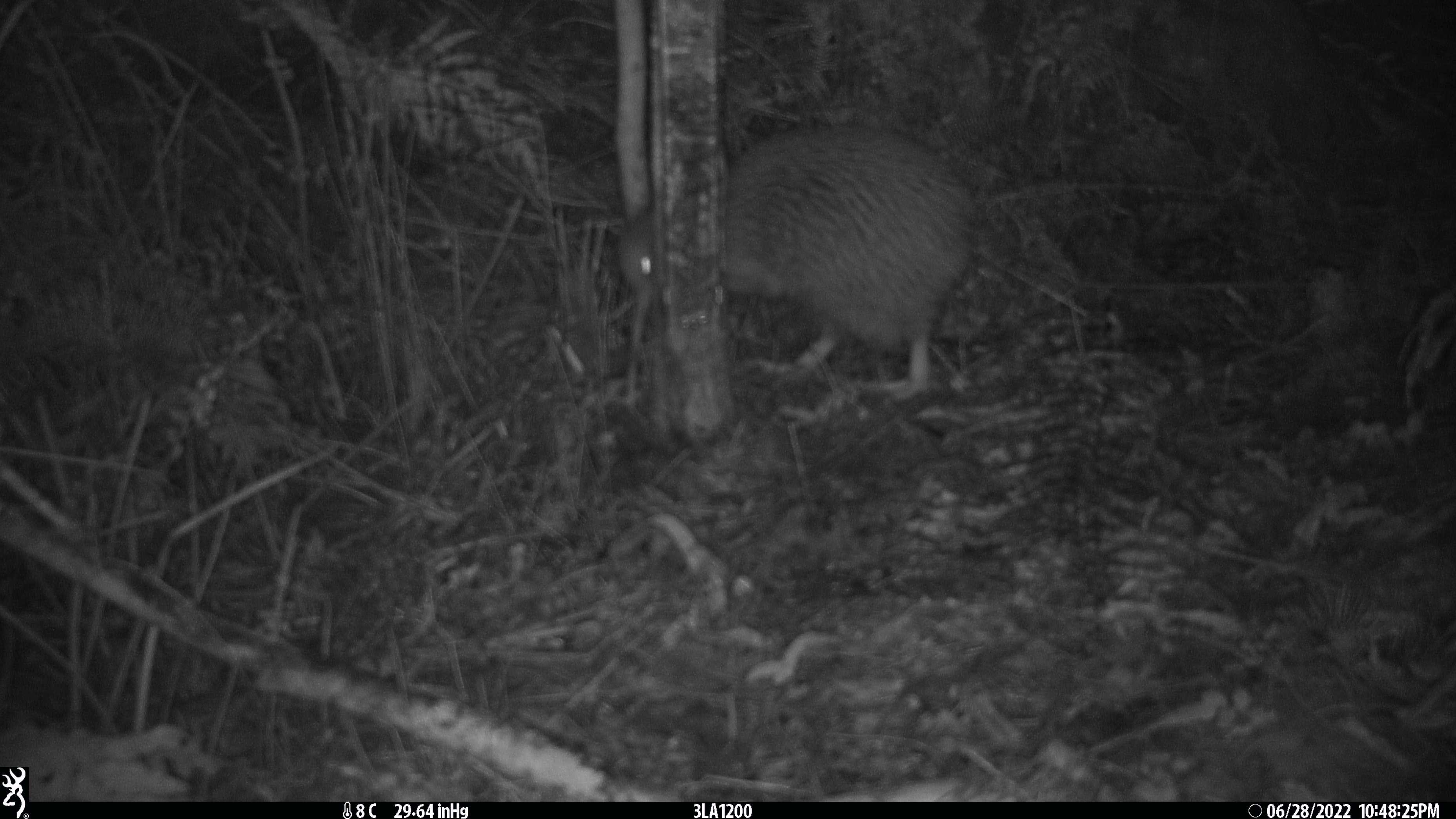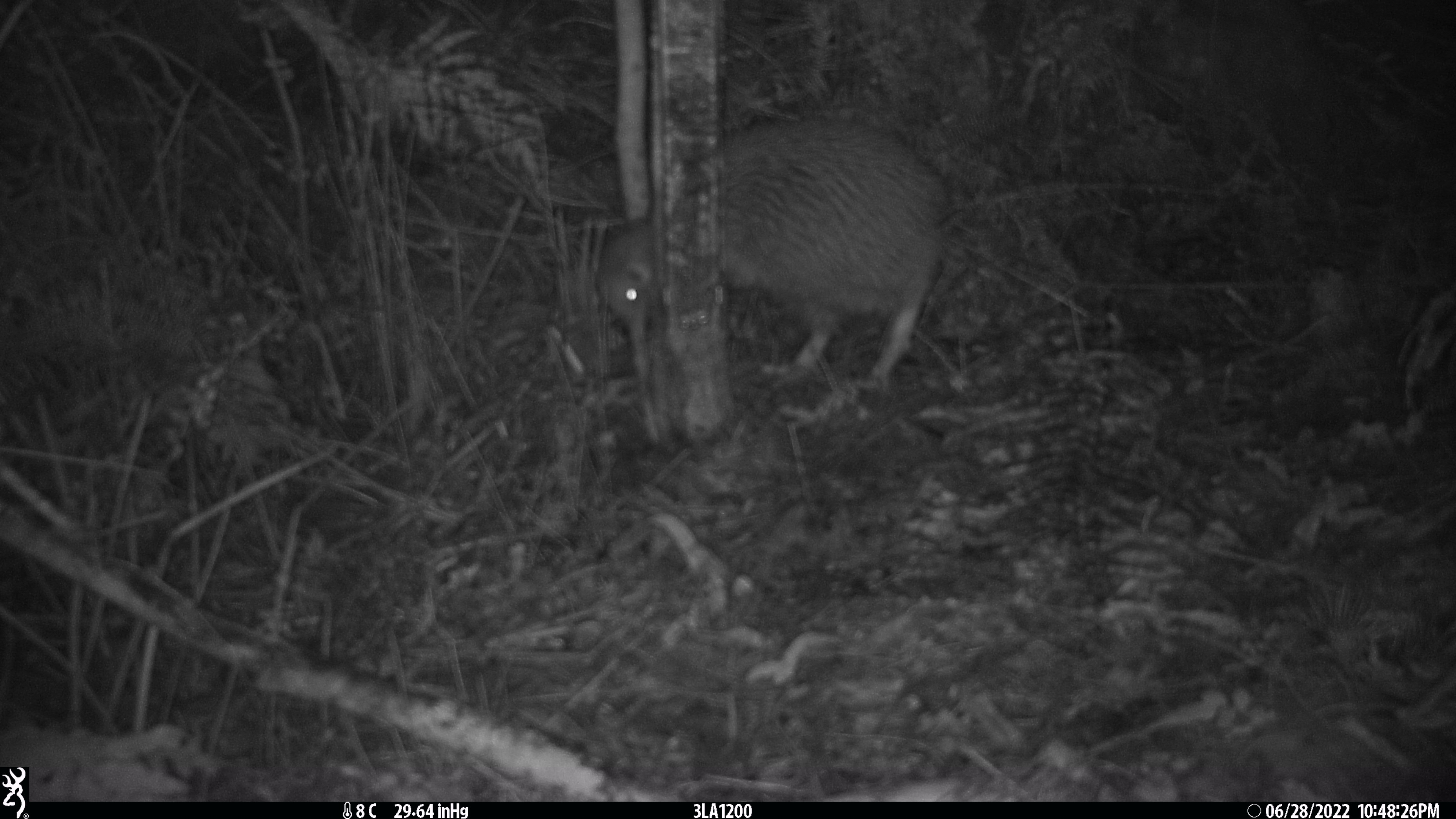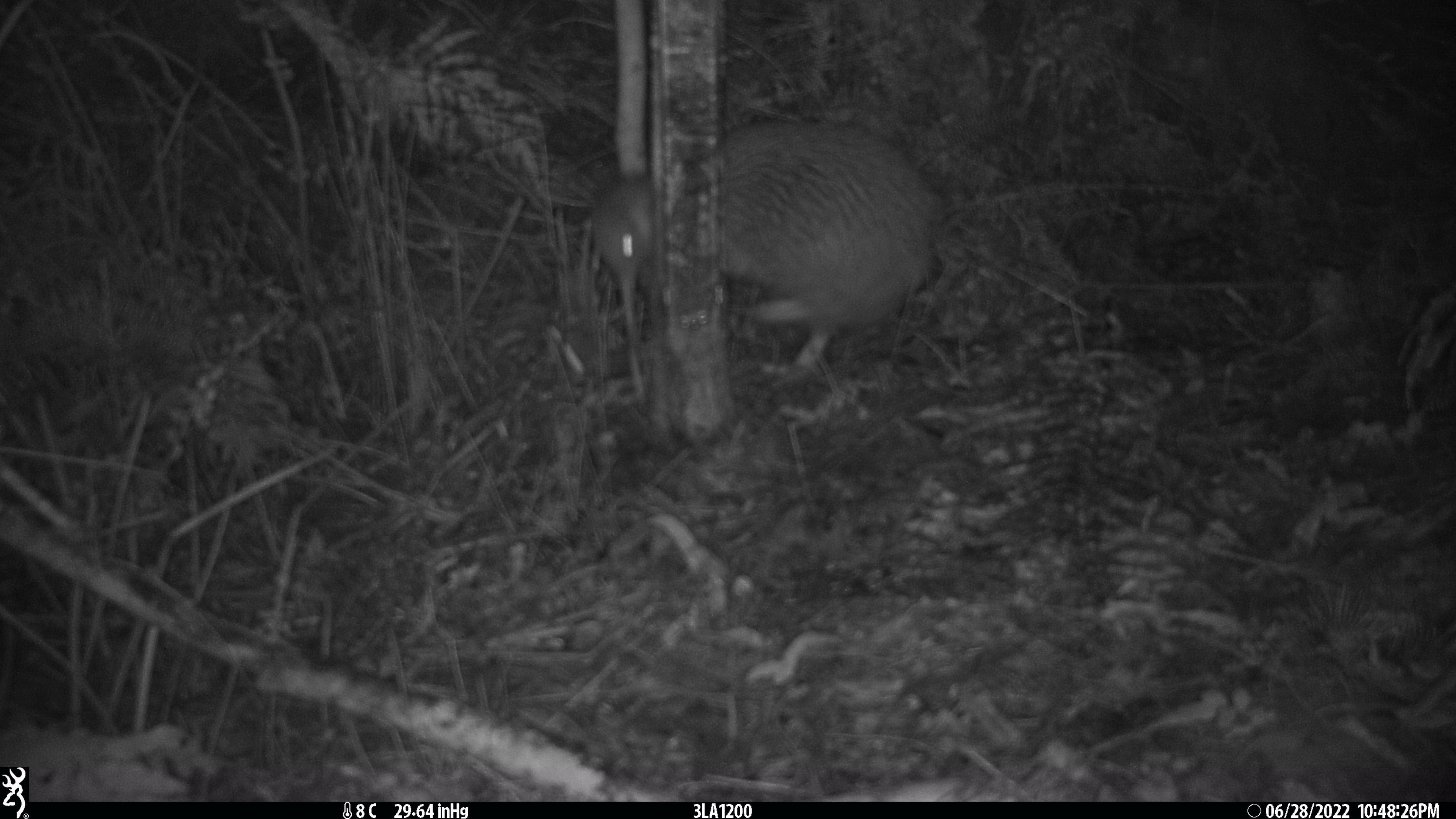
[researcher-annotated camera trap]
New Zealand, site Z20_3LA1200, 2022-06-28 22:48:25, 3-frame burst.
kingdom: Animalia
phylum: Chordata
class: Aves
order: Apterygiformes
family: Apterygidae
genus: Apteryx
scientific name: Apteryx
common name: kiwi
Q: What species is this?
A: Kiwi (Apteryx).